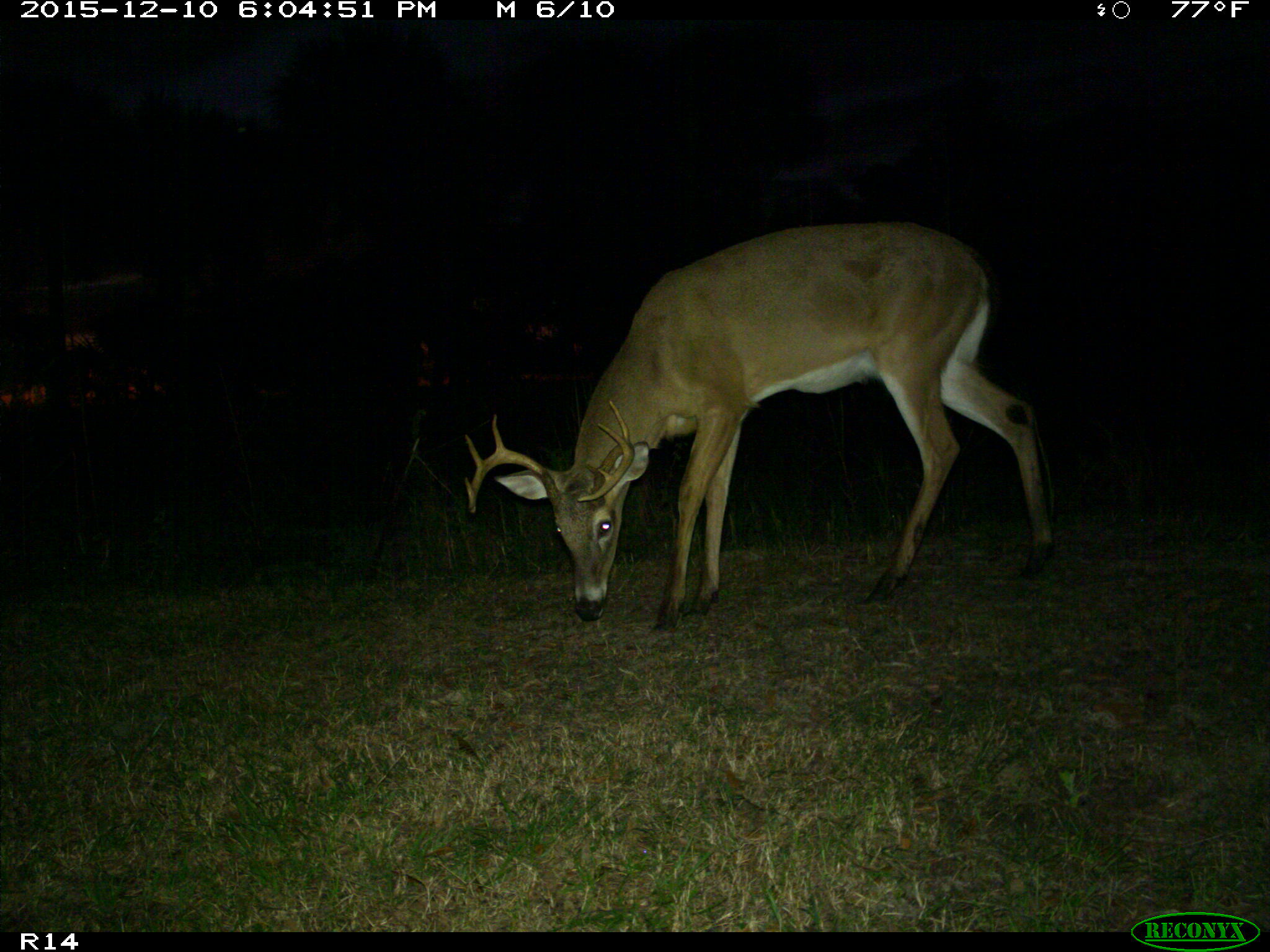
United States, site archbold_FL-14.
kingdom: Animalia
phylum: Chordata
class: Mammalia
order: Artiodactyla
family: Cervidae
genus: Odocoileus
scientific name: Odocoileus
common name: deer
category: unidentified deer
Unidentified deer (deer) (Odocoileus).